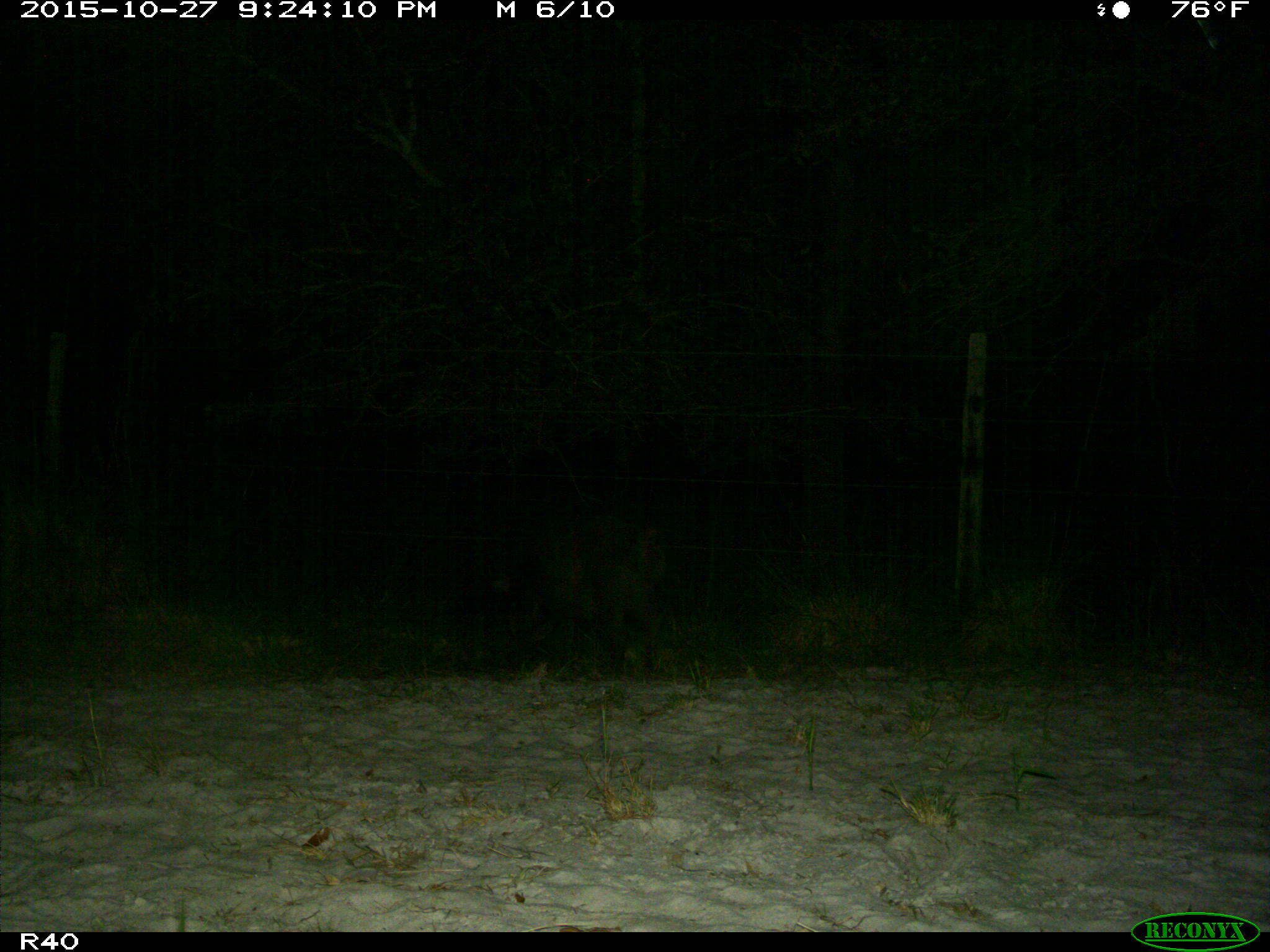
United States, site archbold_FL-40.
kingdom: Animalia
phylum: Chordata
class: Mammalia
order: Artiodactyla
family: Suidae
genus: Sus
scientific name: Sus scrofa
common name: wild boar